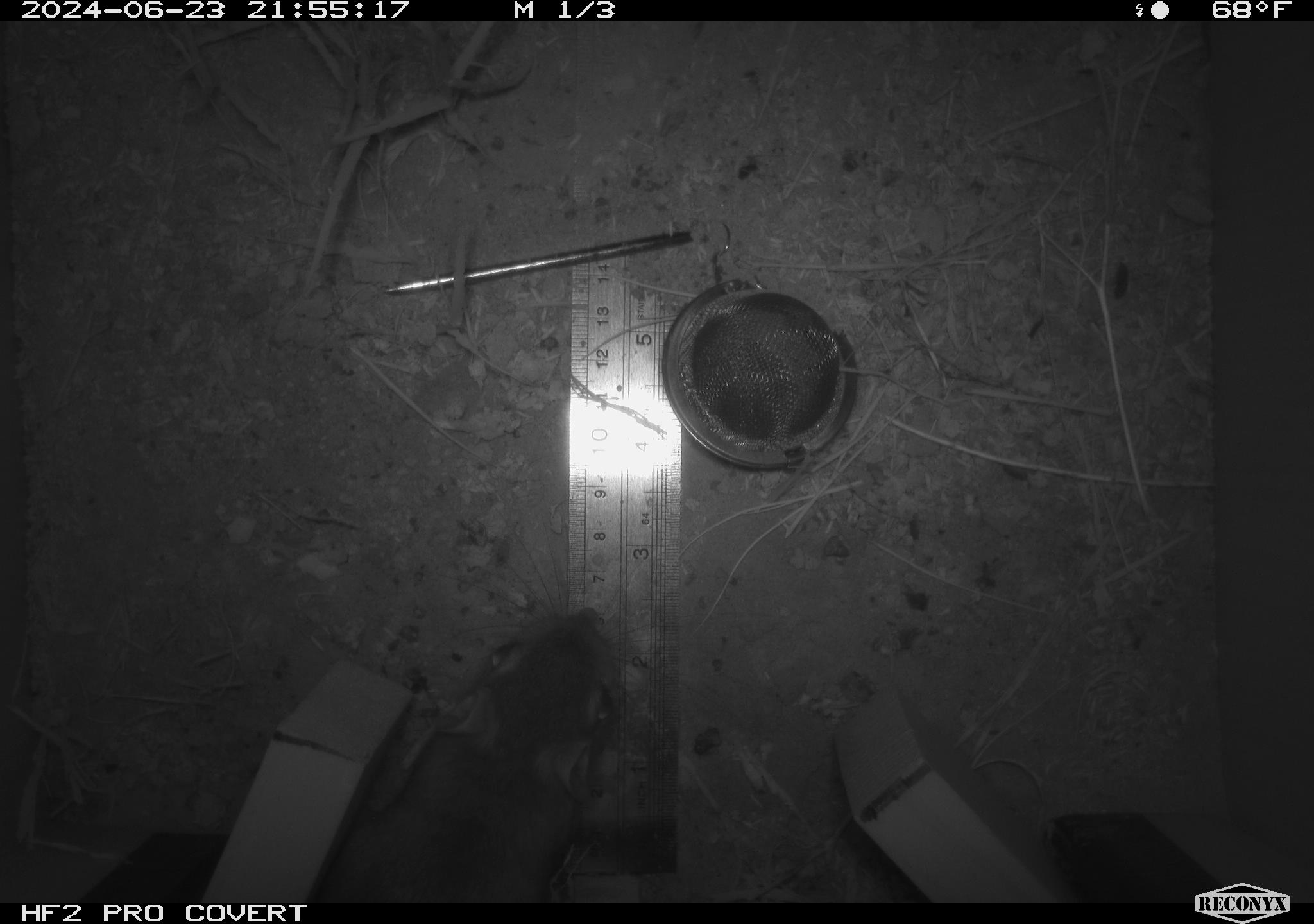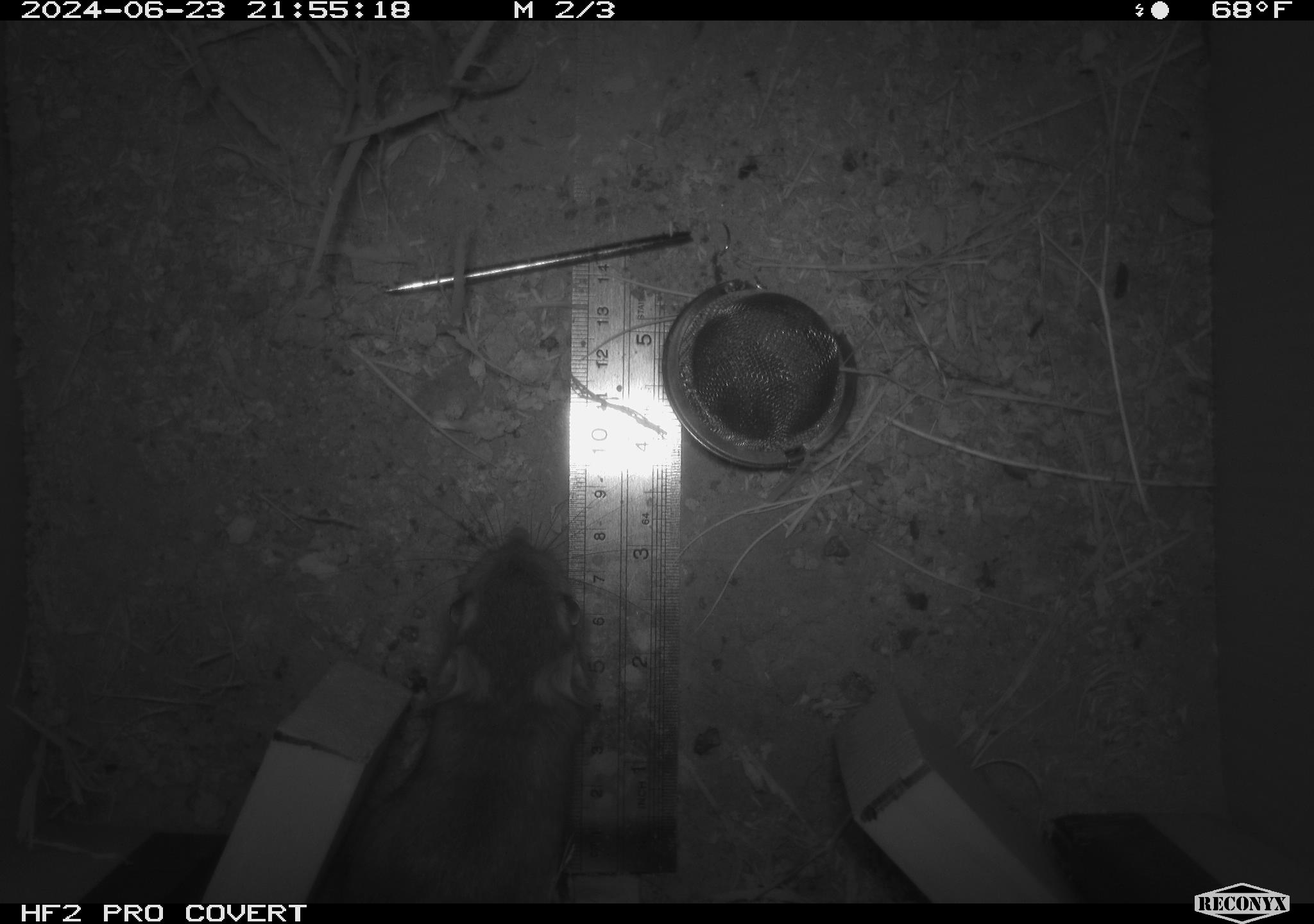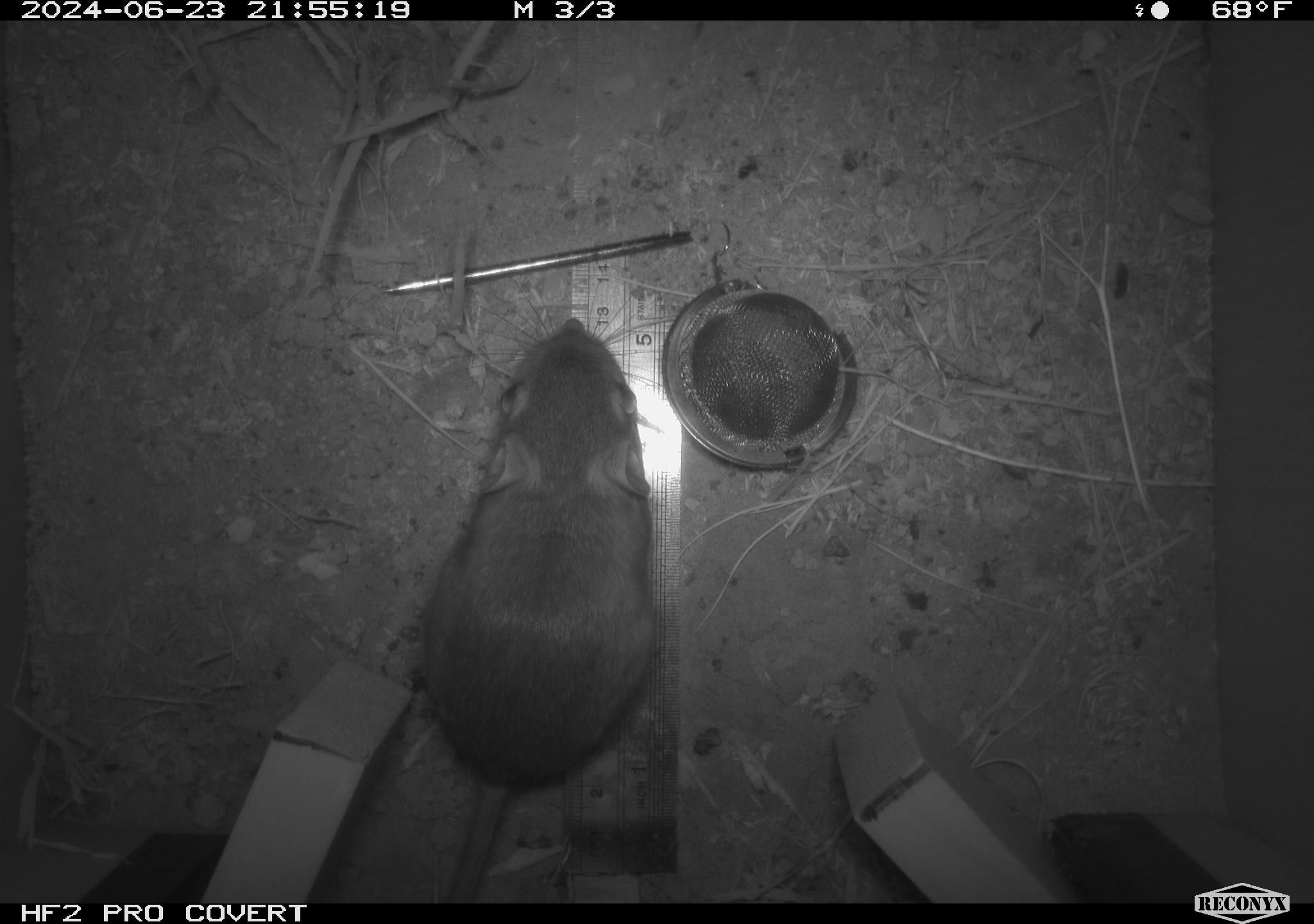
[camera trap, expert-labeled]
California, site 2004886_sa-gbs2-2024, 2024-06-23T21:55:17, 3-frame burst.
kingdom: Animalia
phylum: Chordata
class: Mammalia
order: Rodentia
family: Heteromyidae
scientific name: Heteromyidae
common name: kangaroo rats and pocket mice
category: heteromyidae family